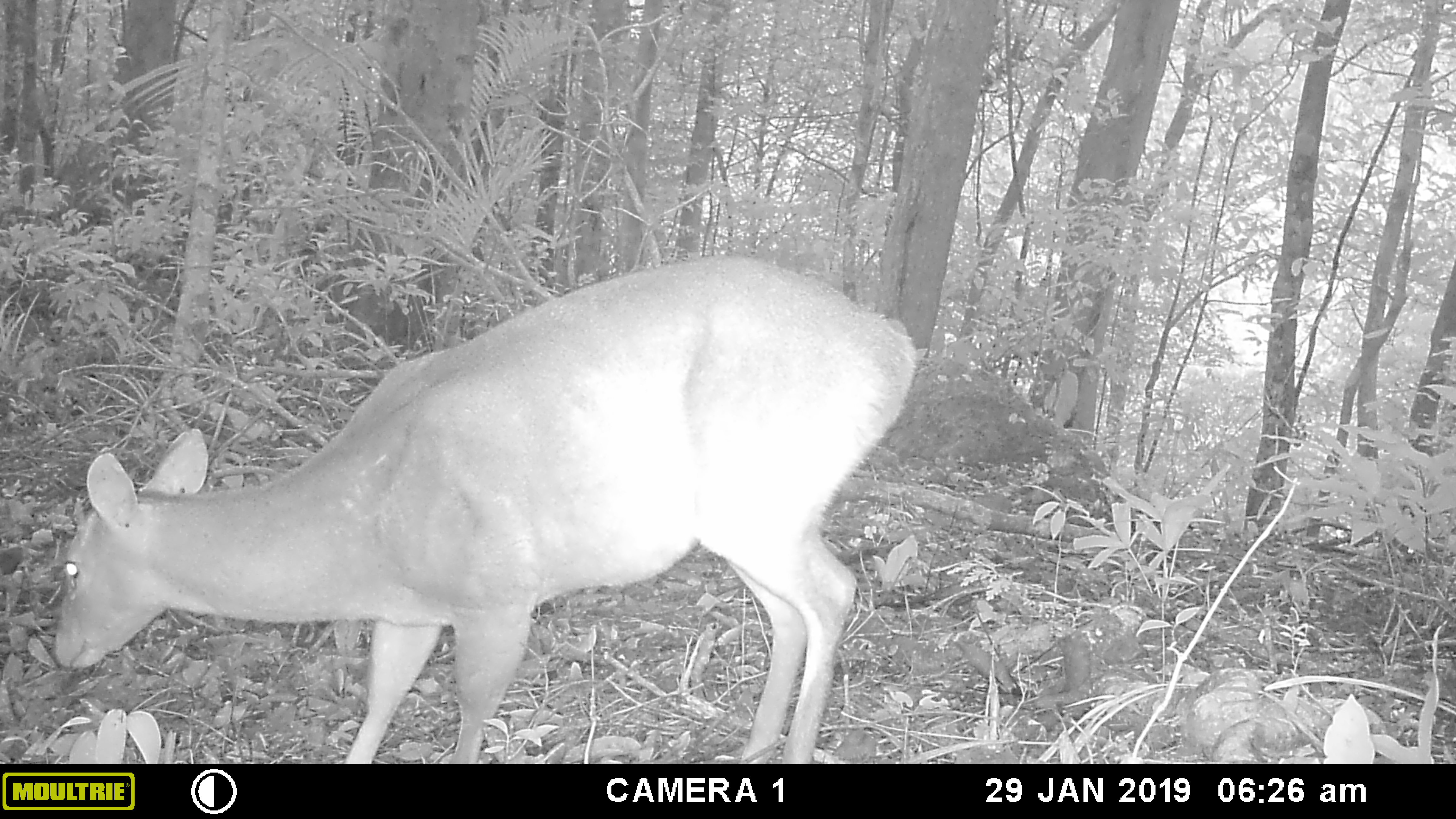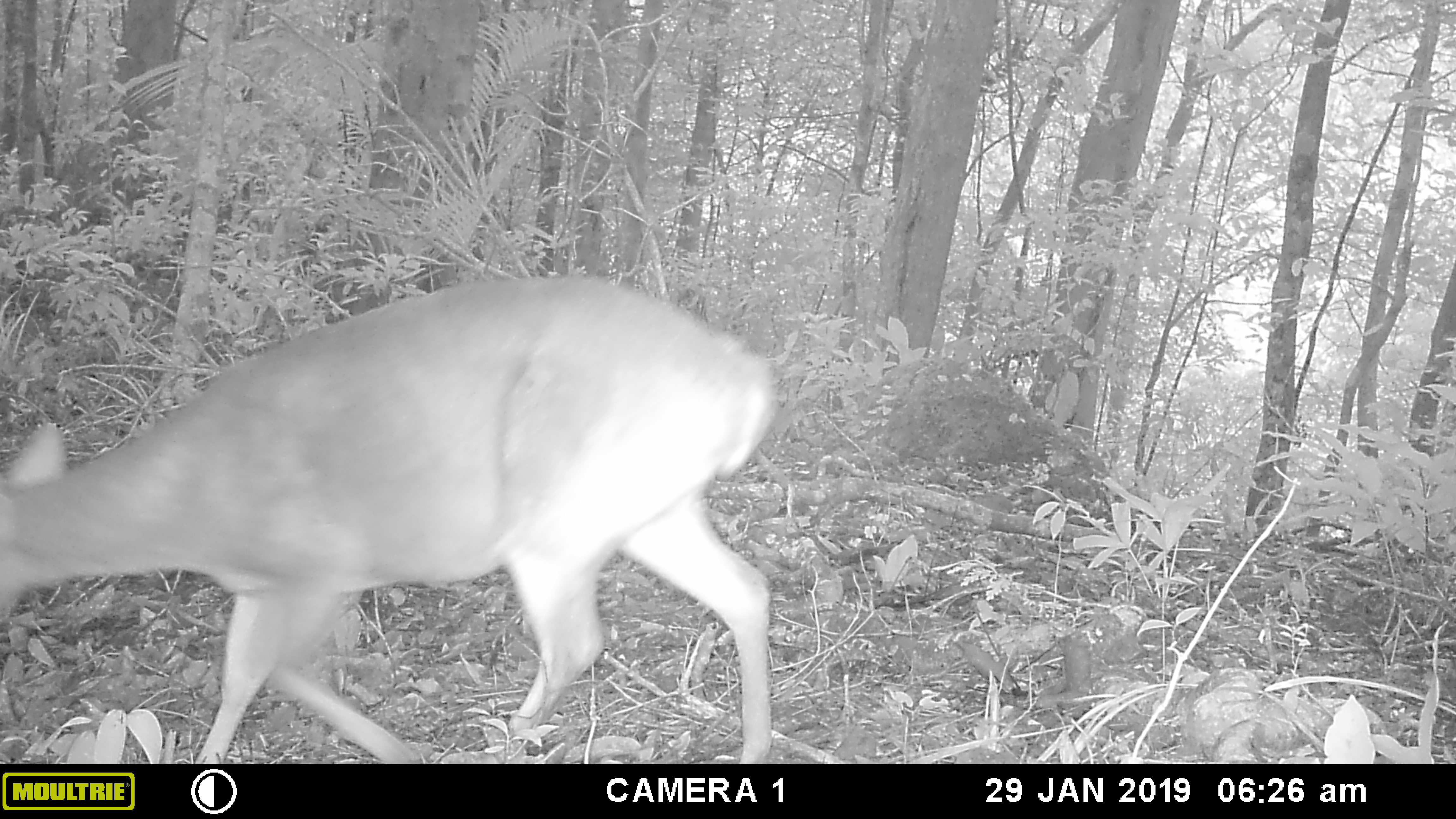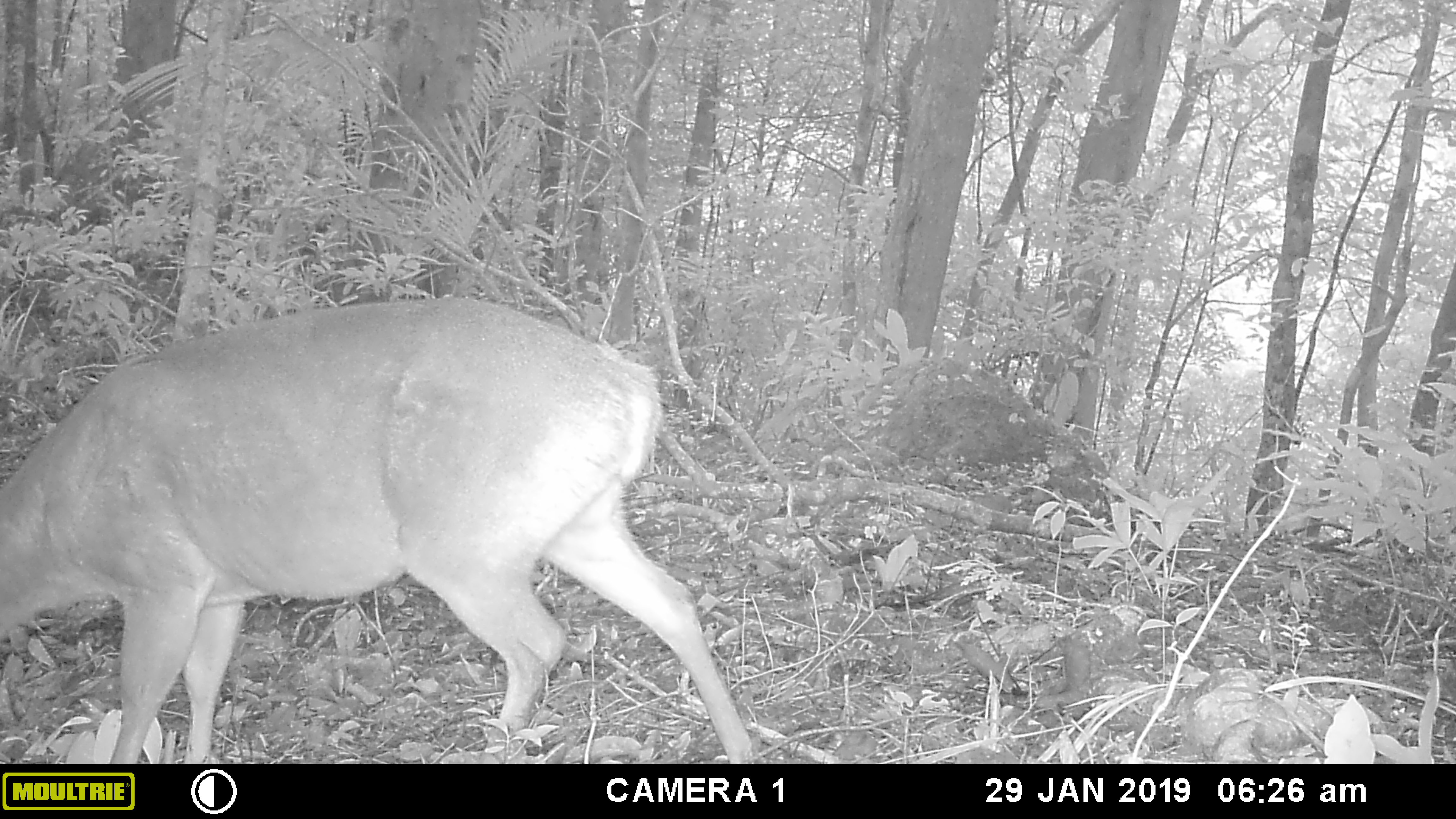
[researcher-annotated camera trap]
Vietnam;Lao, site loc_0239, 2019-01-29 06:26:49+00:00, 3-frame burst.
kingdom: Animalia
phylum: Chordata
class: Mammalia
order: Artiodactyla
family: Cervidae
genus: Muntiacus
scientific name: Muntiacus vuquangensis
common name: large-antlered muntjac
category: large antlered muntjac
Large antlered muntjac (large-antlered muntjac) (Muntiacus vuquangensis). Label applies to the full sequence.